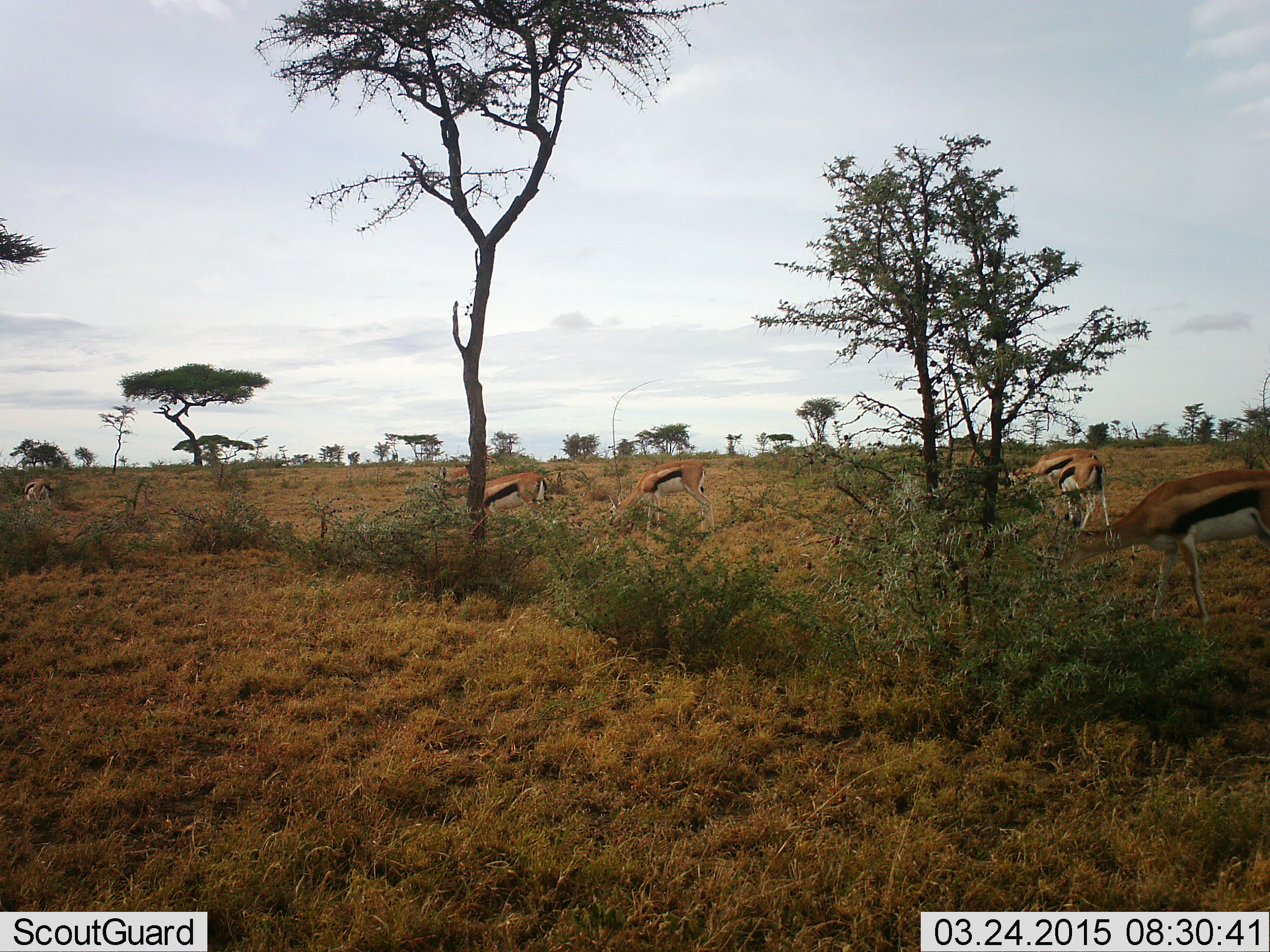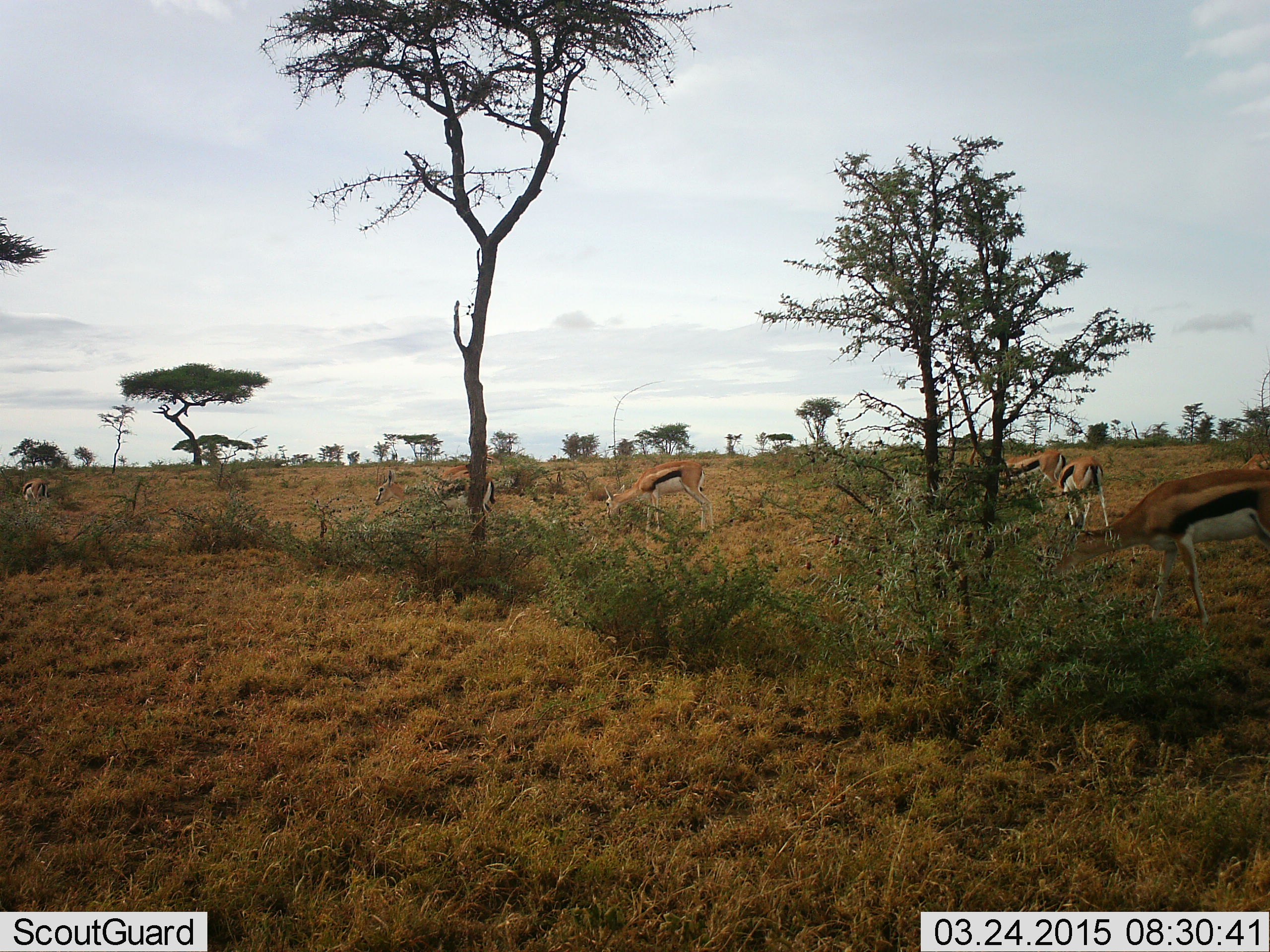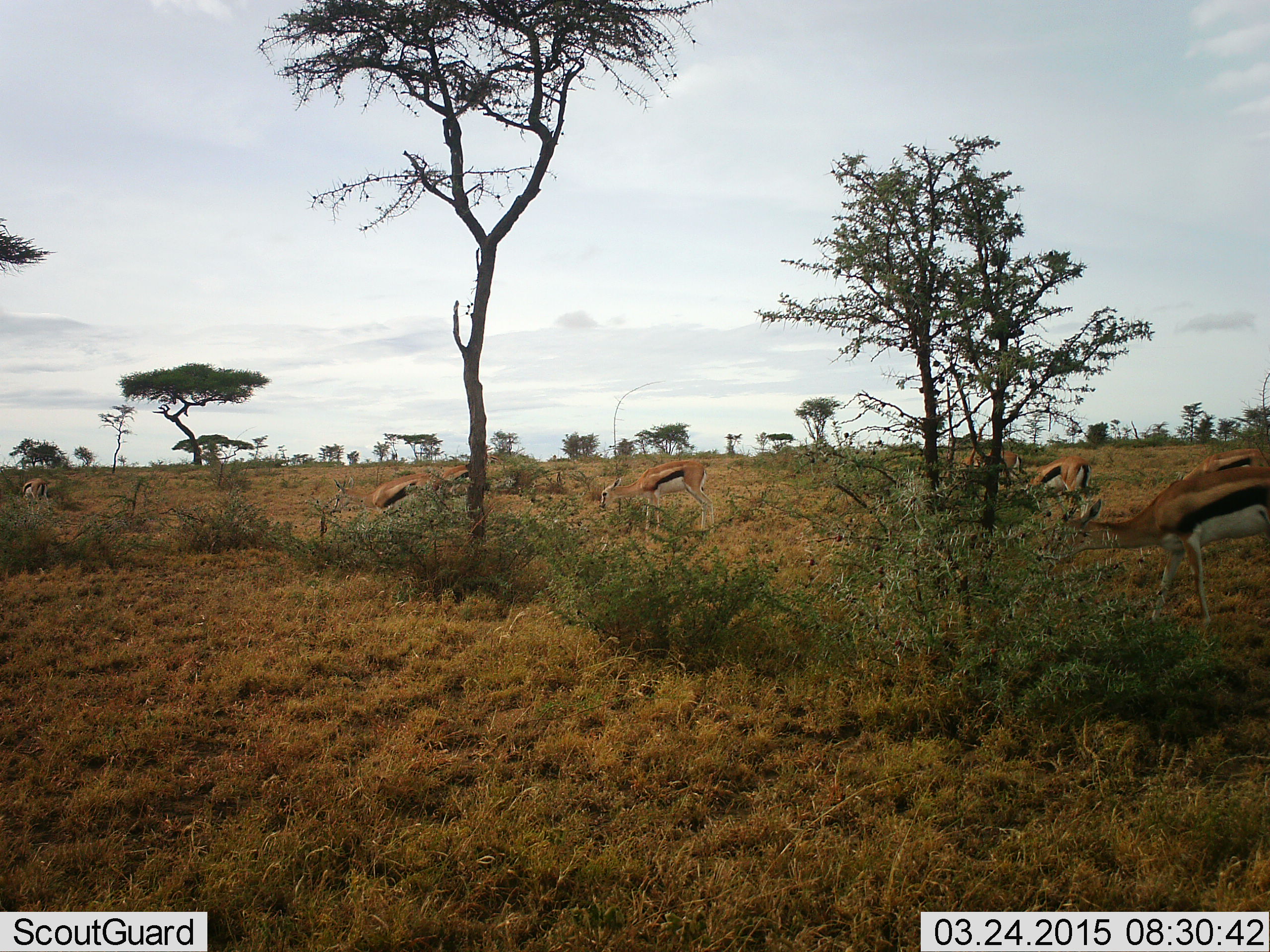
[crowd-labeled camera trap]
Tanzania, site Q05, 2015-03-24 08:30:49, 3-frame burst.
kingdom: Animalia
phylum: Chordata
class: Mammalia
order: Artiodactyla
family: Bovidae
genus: Eudorcas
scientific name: Eudorcas thomsonii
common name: thomson's gazelle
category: gazellethomsons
Gazellethomsons (thomson's gazelle) (Eudorcas thomsonii), count 5. Behavior (volunteer vote fractions): standing 60%, resting 0%, moving 50%, interacting 0%. Young present (vote fraction): 0%. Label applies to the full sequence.